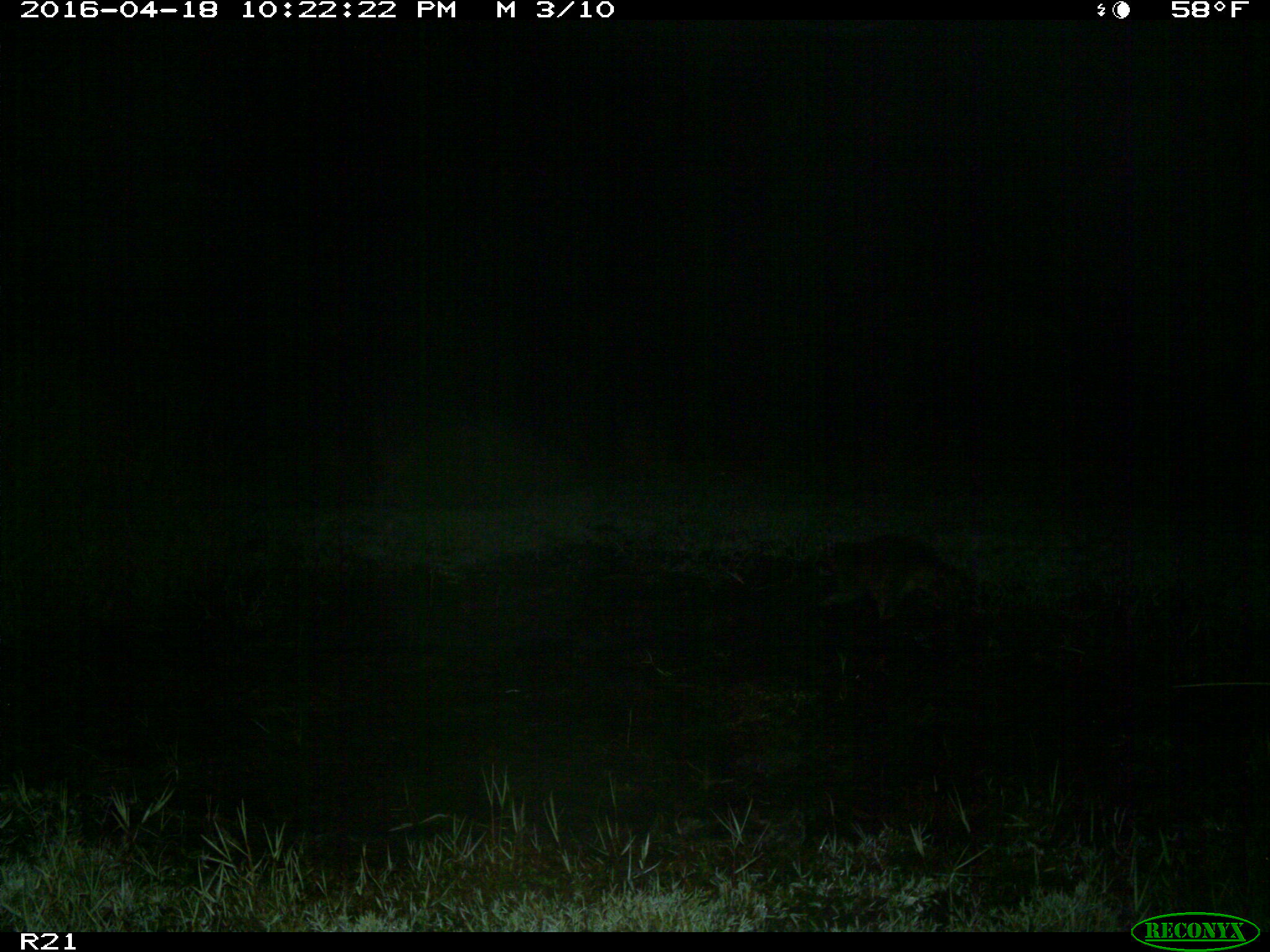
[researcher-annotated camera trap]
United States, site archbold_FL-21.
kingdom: Animalia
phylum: Chordata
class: Mammalia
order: Carnivora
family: Procyonidae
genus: Procyon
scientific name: Procyon lotor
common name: common raccoon